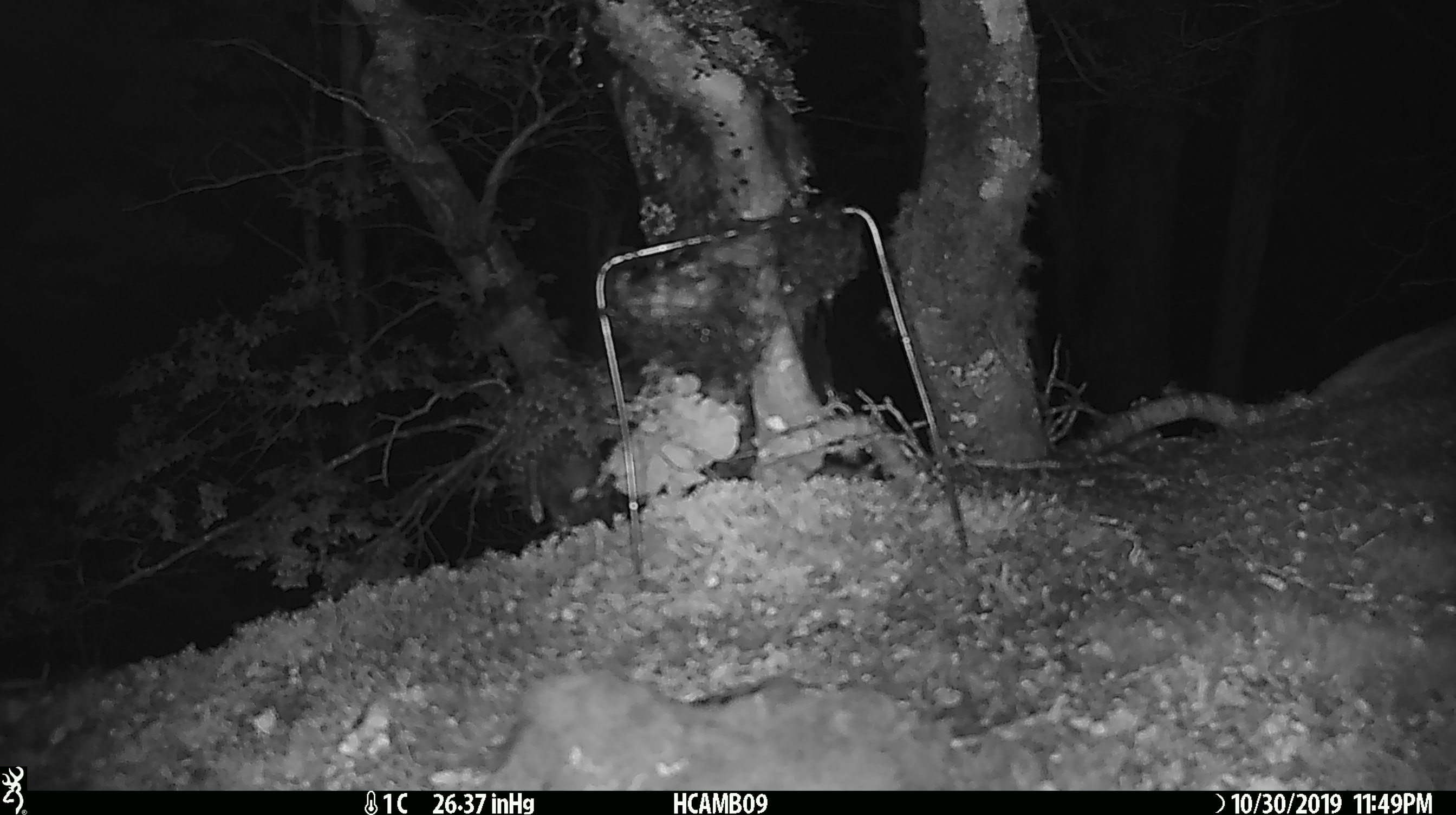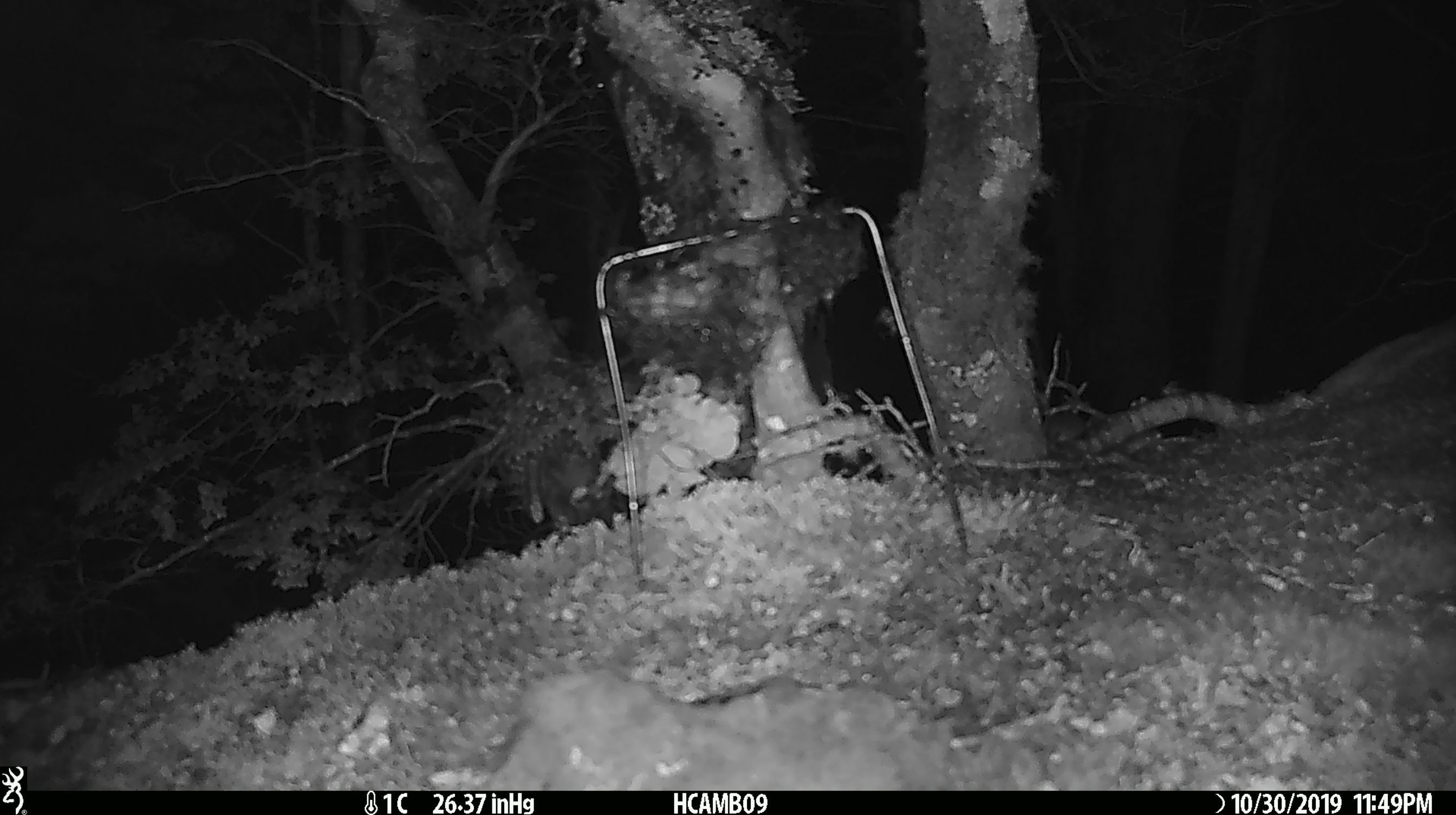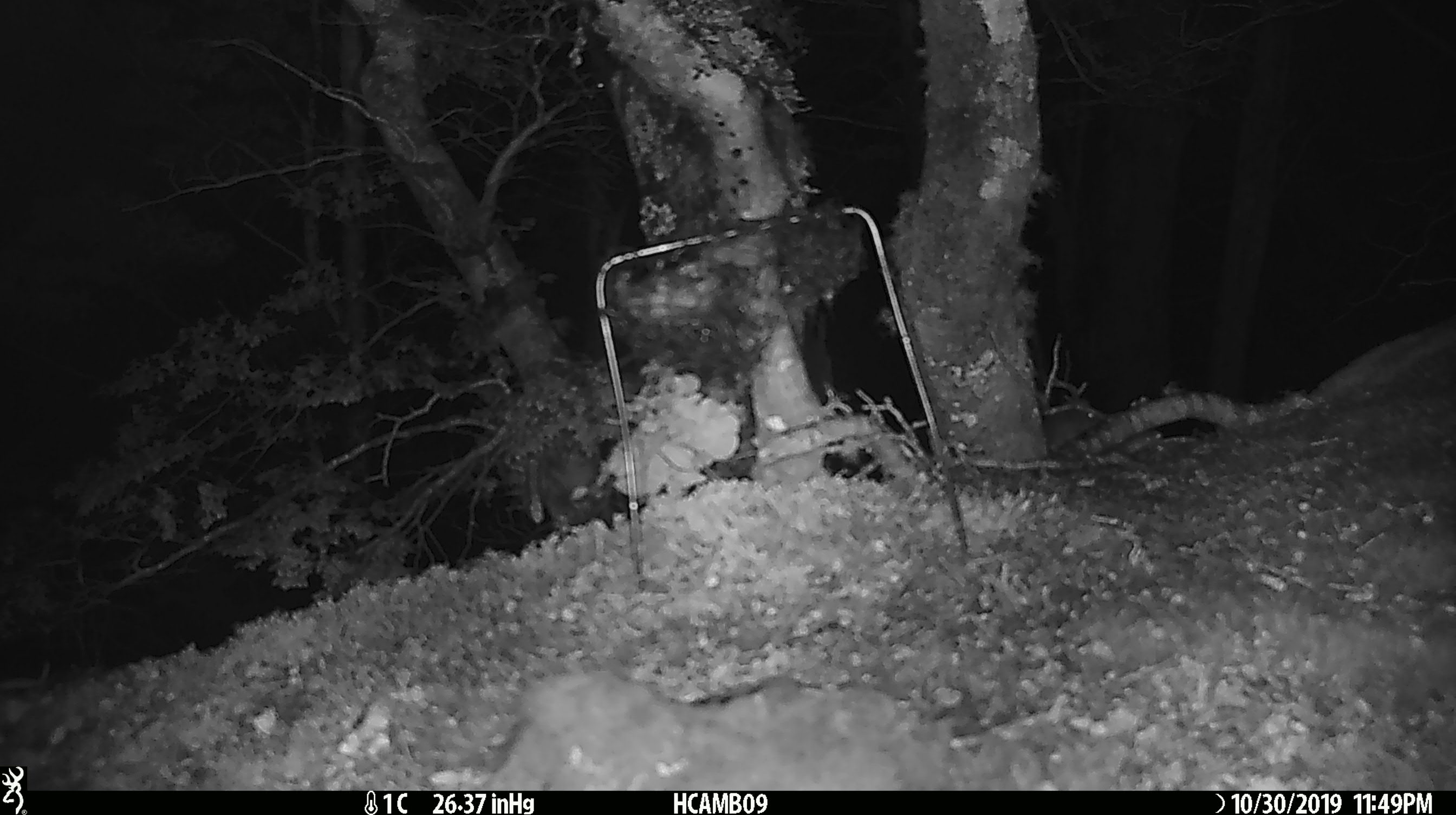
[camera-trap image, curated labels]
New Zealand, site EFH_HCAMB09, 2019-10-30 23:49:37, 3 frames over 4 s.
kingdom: Animalia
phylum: Chordata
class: Mammalia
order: Rodentia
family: Muridae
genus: Mus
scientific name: Mus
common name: mouse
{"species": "mouse (Mus)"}